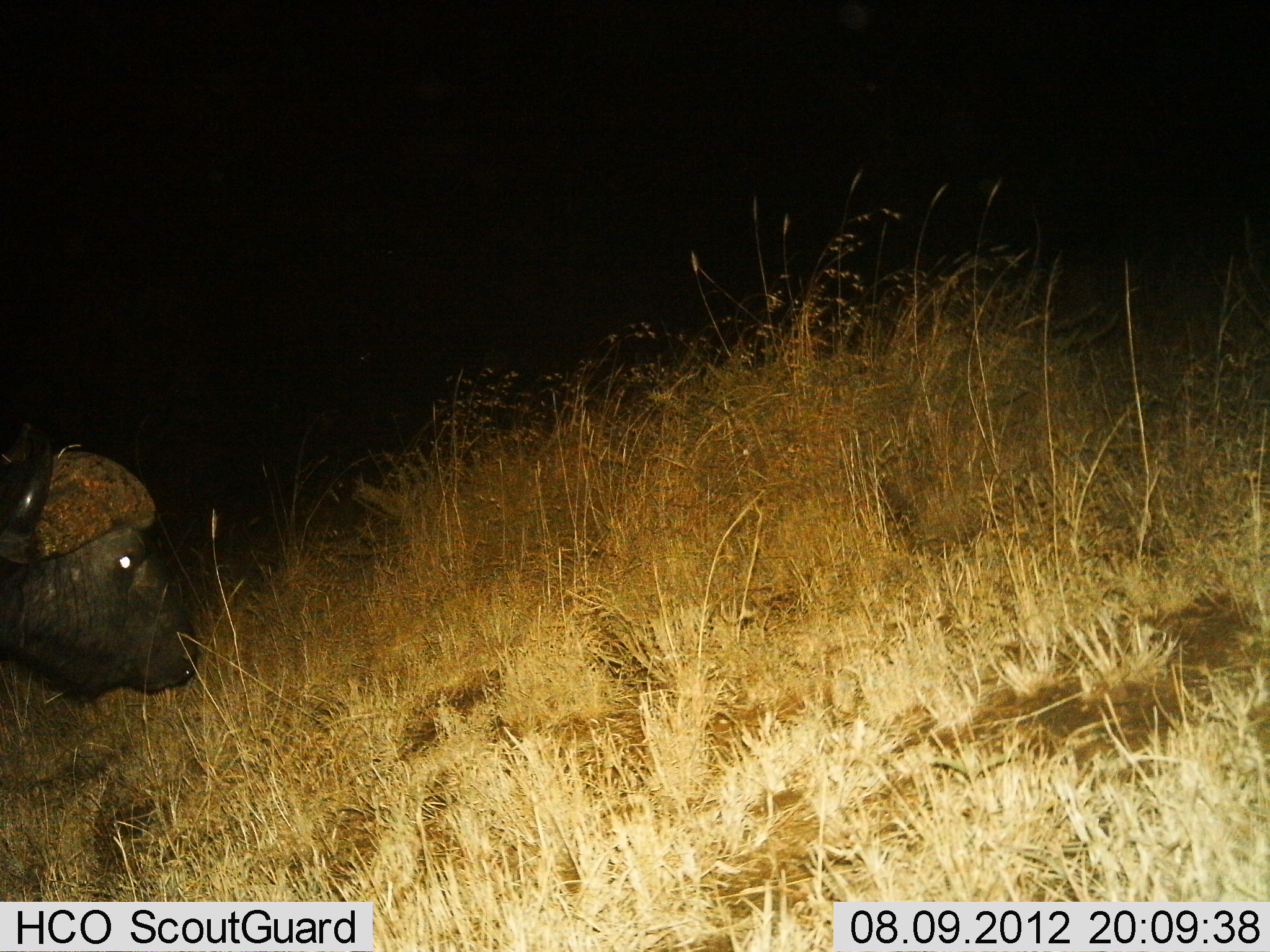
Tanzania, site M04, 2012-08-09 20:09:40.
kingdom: Animalia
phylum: Chordata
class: Mammalia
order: Artiodactyla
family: Bovidae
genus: Syncerus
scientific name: Syncerus caffer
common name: cape buffalo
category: buffalo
Buffalo (cape buffalo) (Syncerus caffer), count 1. Behavior (volunteer vote fractions): standing 27%, resting 0%, moving 45%, interacting 0%. Young present (vote fraction): 0%. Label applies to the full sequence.